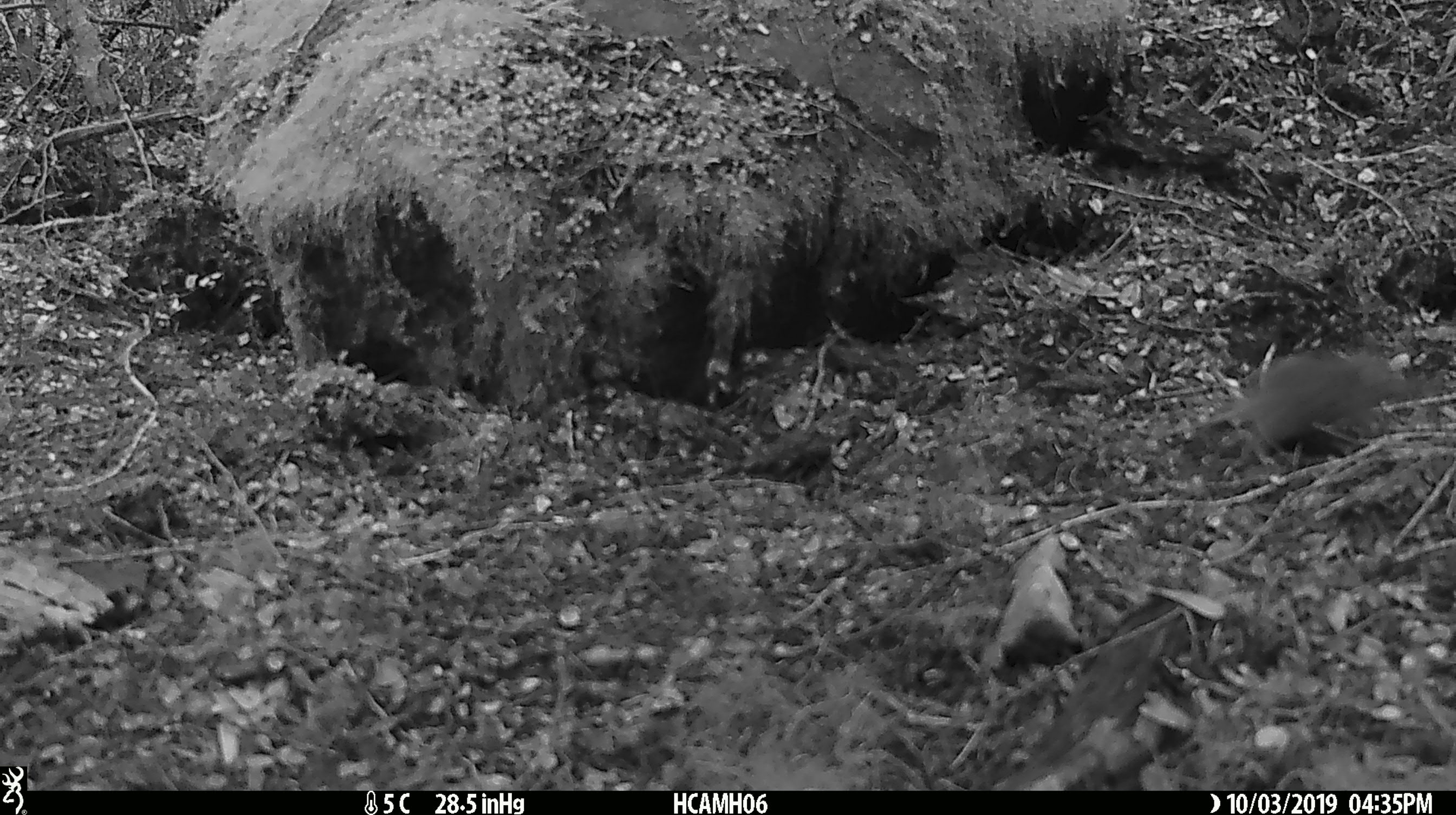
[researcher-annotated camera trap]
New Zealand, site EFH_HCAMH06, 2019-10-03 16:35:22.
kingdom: Animalia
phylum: Chordata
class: Mammalia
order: Rodentia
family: Muridae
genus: Mus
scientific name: Mus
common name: mouse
Mouse (Mus).